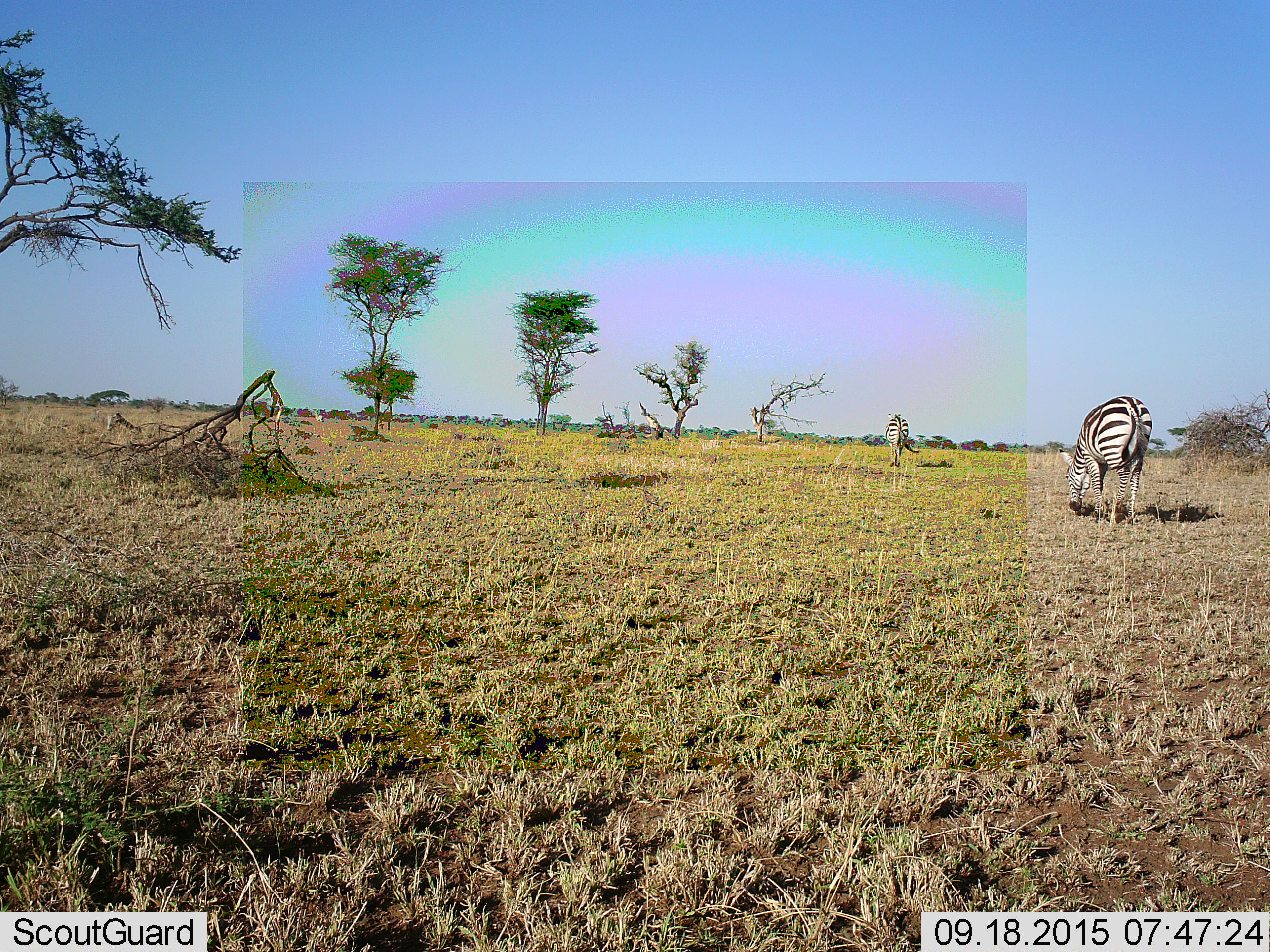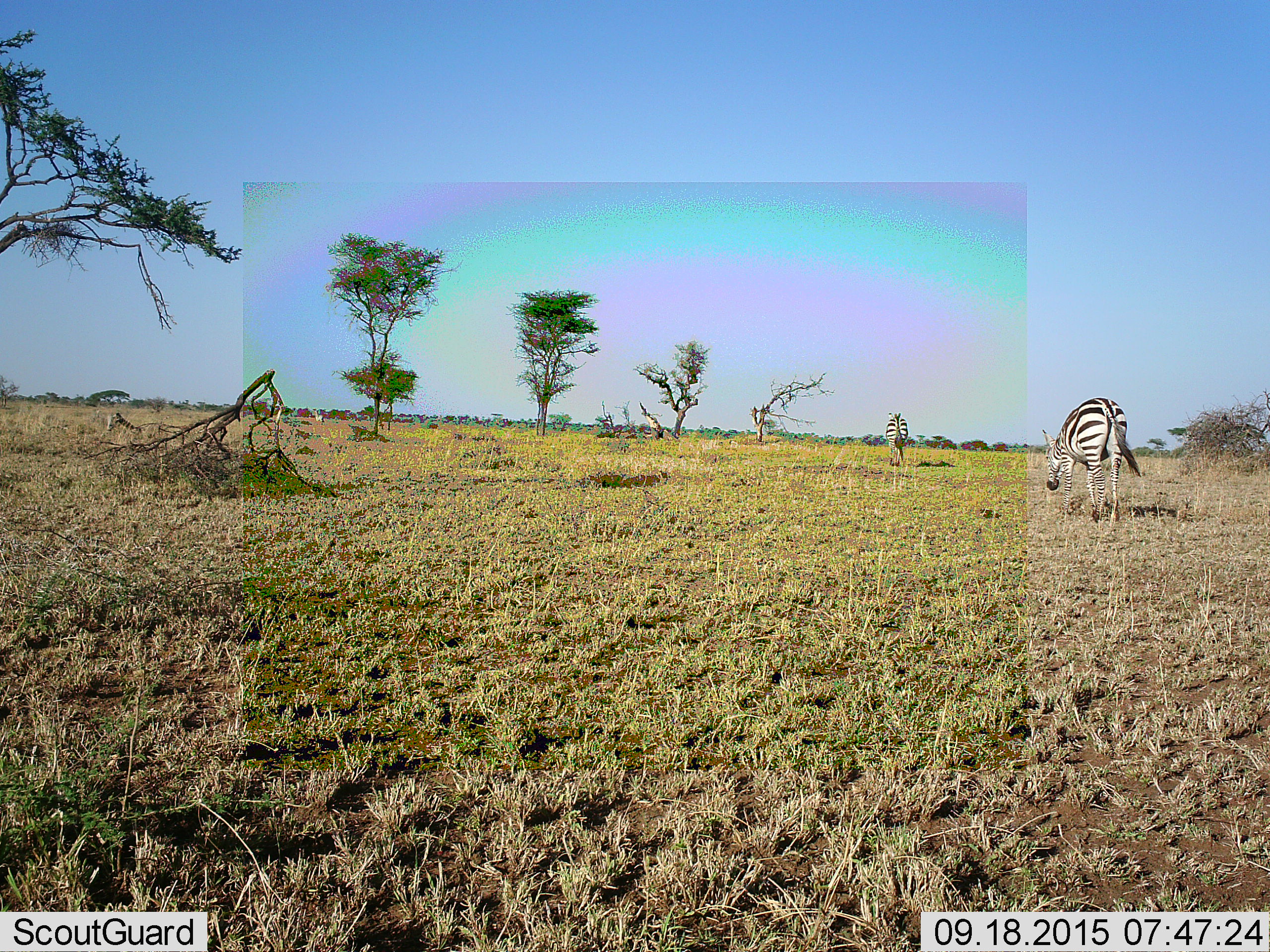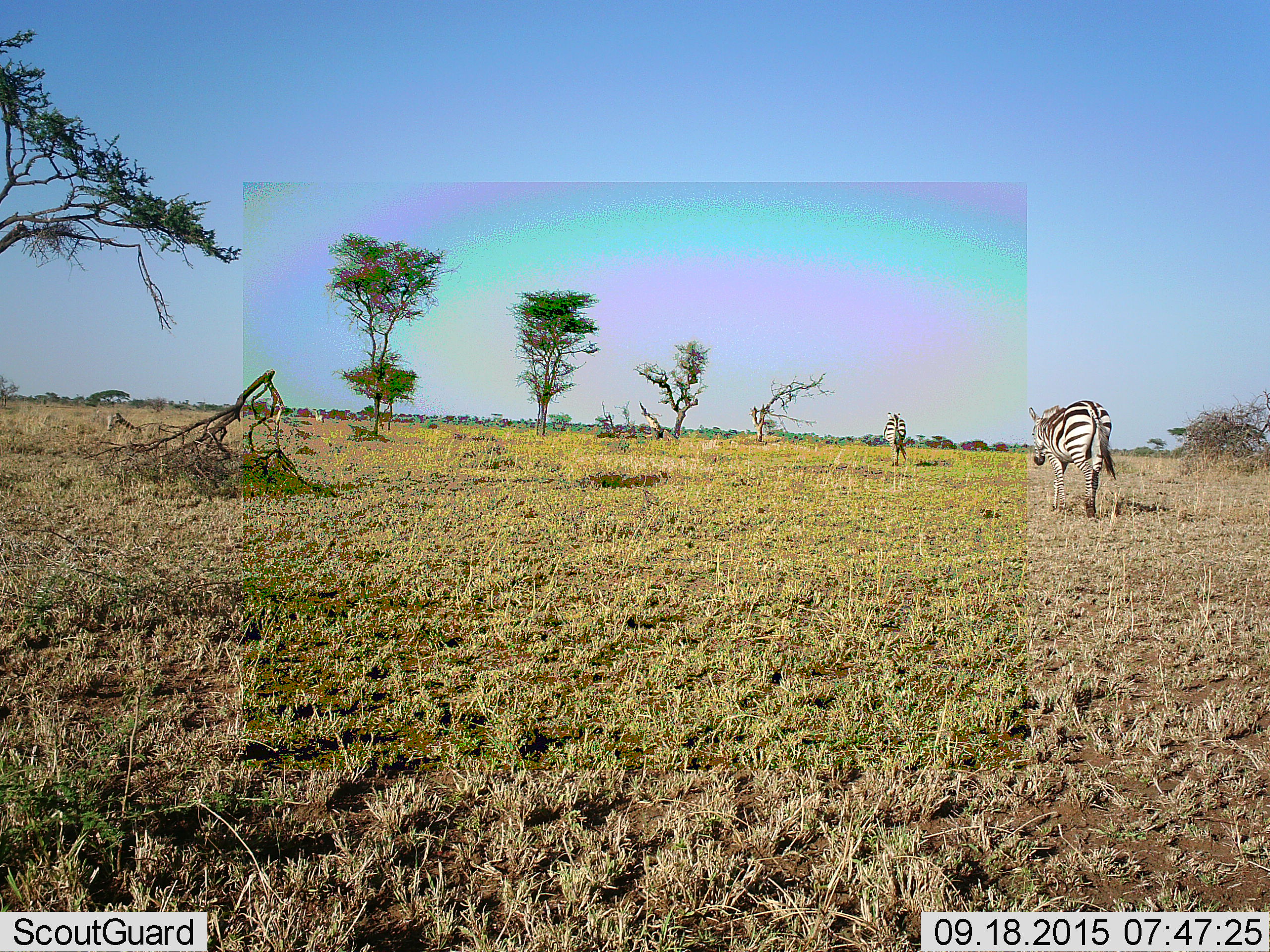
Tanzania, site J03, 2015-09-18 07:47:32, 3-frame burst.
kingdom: Animalia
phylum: Chordata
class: Mammalia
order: Perissodactyla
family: Equidae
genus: Equus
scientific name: Equus quagga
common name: plains zebra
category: zebra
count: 2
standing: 56%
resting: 0%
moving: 89%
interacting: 0%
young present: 0%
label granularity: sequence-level